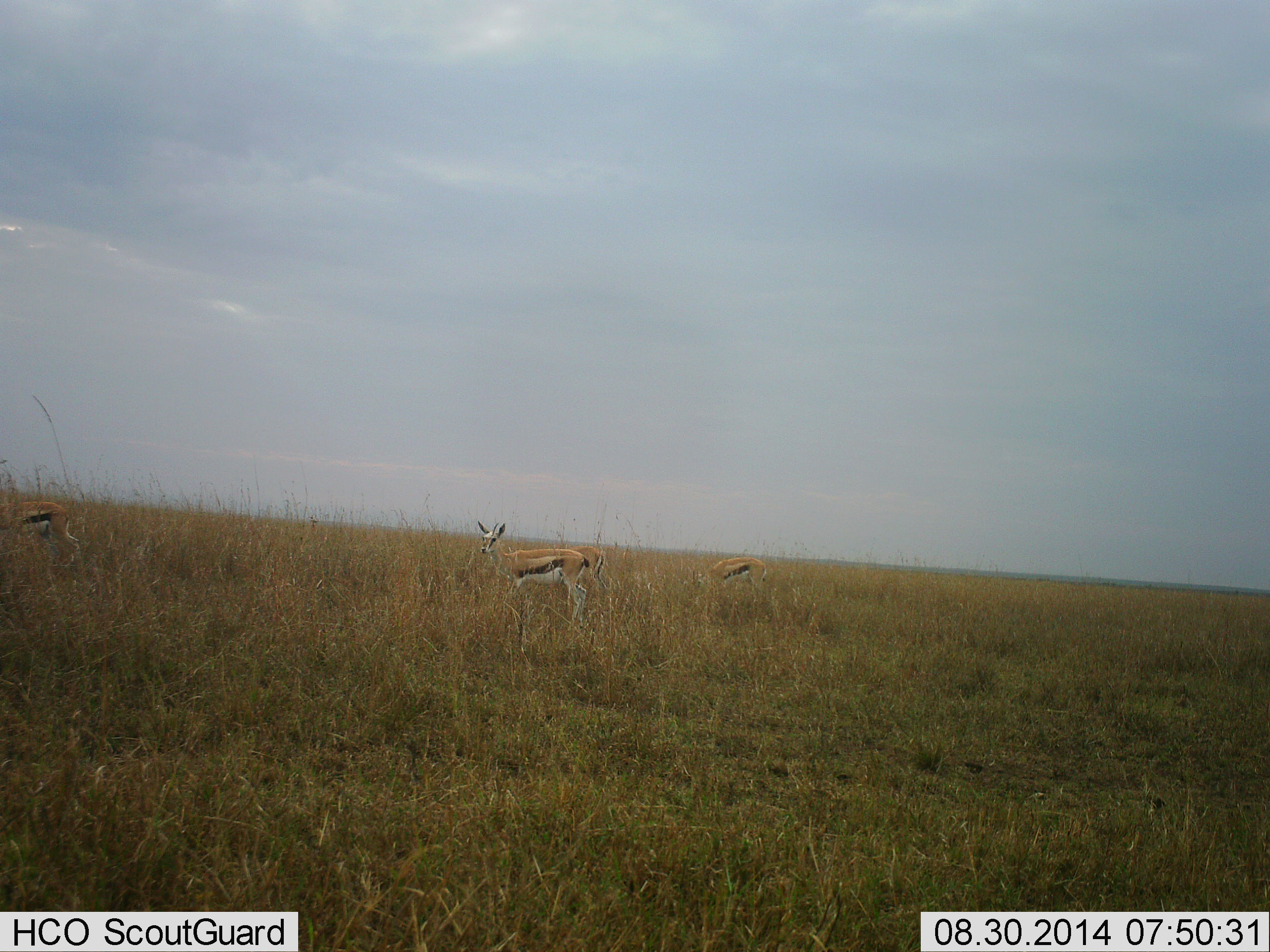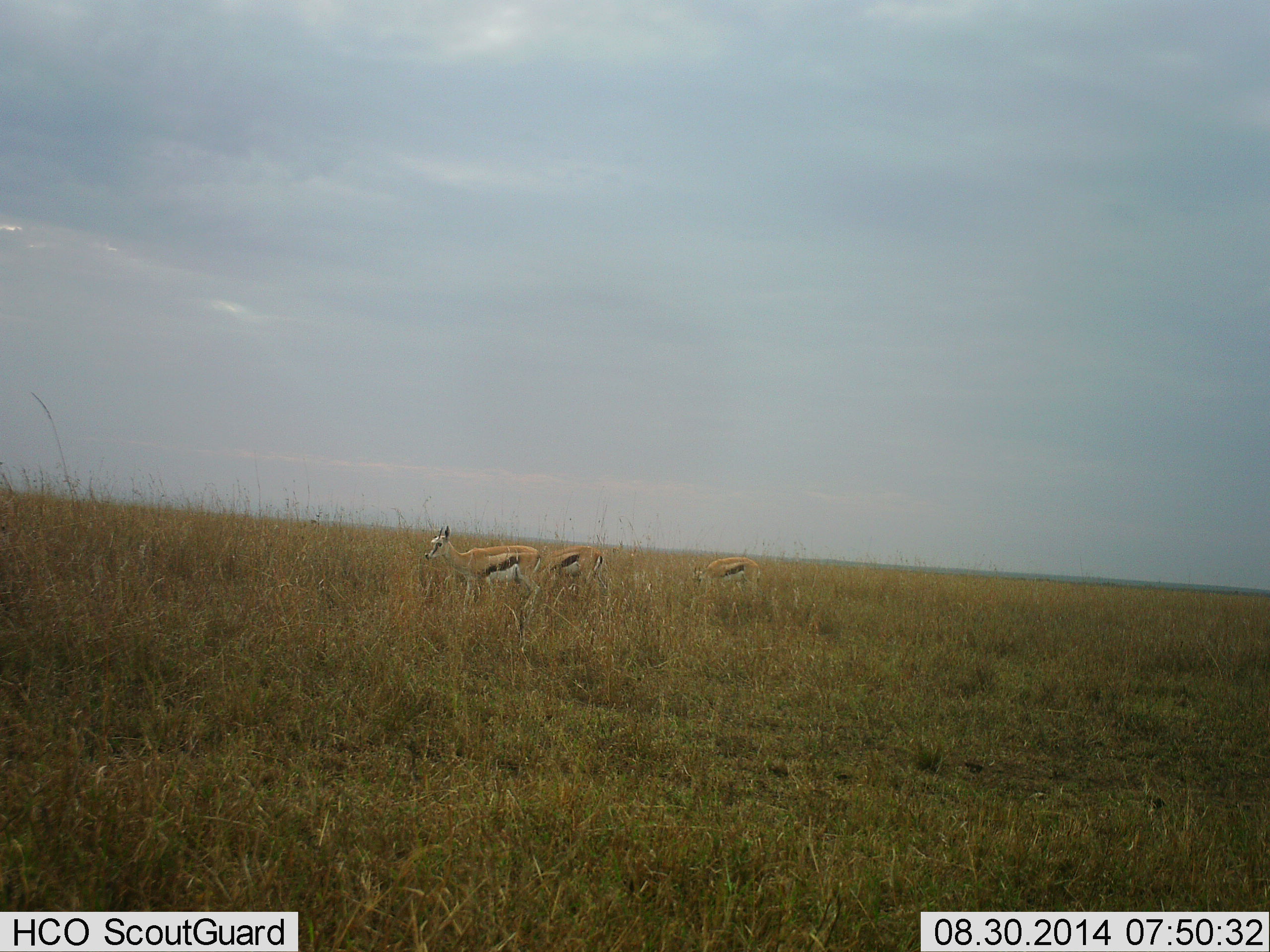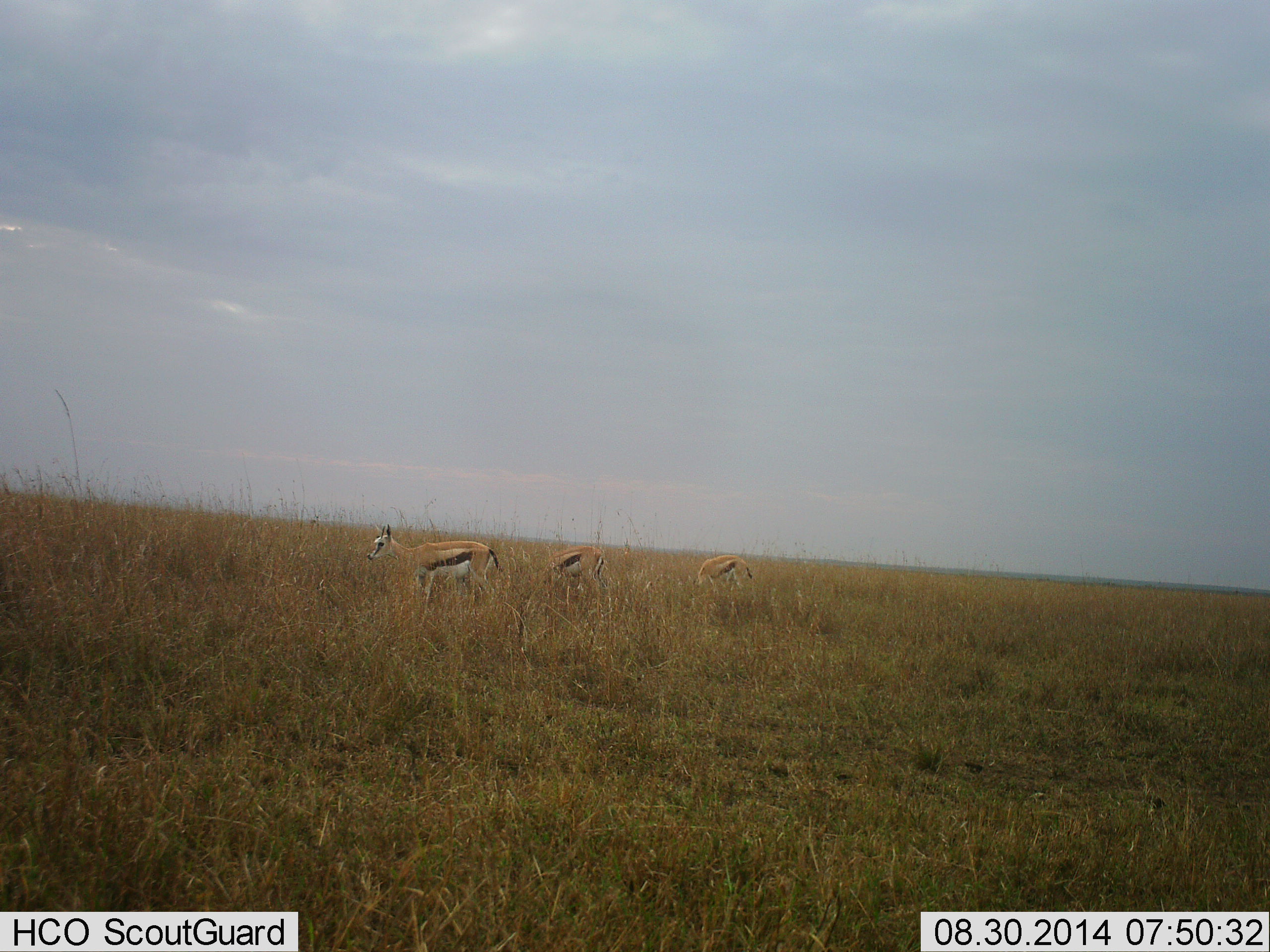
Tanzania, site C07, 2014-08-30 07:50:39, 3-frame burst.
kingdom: Animalia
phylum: Chordata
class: Mammalia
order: Artiodactyla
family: Bovidae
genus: Eudorcas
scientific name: Eudorcas thomsonii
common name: thomson's gazelle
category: gazellethomsons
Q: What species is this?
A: Gazellethomsons (thomson's gazelle) (Eudorcas thomsonii).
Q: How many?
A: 4.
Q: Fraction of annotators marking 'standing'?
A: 70%.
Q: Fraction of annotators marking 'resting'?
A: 0%.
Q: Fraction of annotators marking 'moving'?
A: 70%.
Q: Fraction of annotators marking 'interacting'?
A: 0%.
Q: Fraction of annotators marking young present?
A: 0%.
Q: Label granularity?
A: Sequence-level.